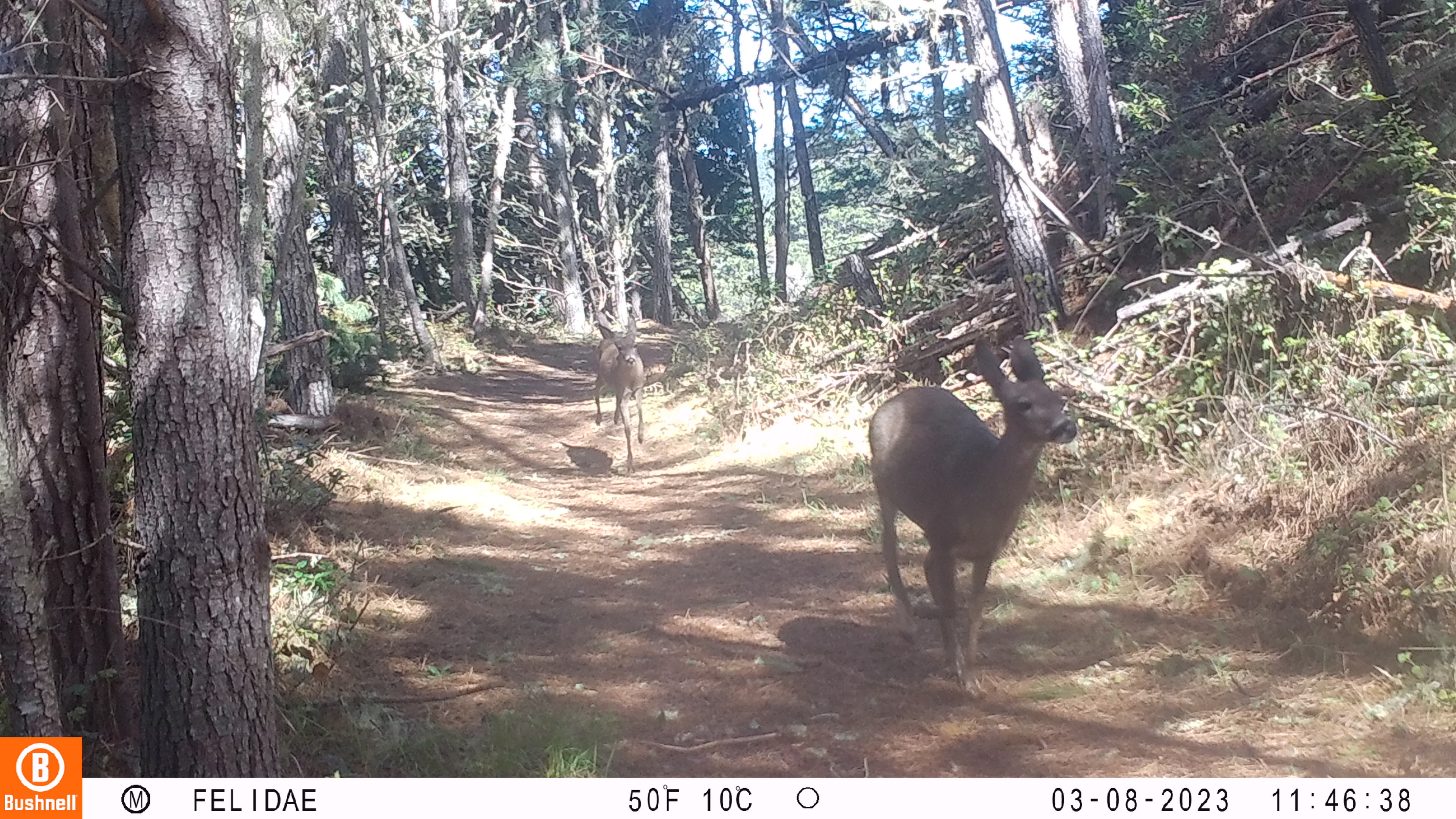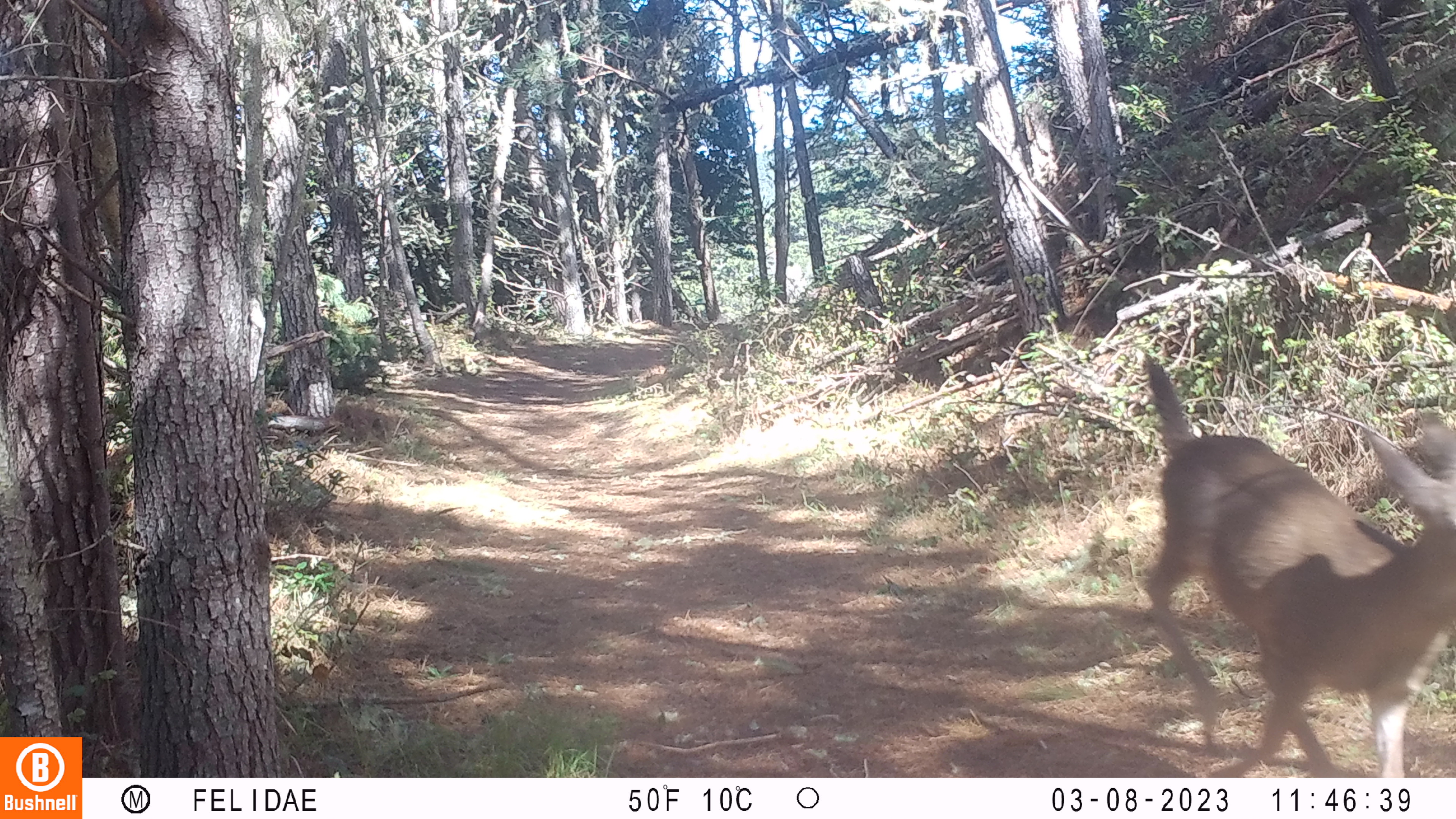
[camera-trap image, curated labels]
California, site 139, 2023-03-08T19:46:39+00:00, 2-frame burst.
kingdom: Animalia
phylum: Chordata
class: Mammalia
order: Artiodactyla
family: Cervidae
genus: Odocoileus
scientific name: Odocoileus hemionus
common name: mule deer